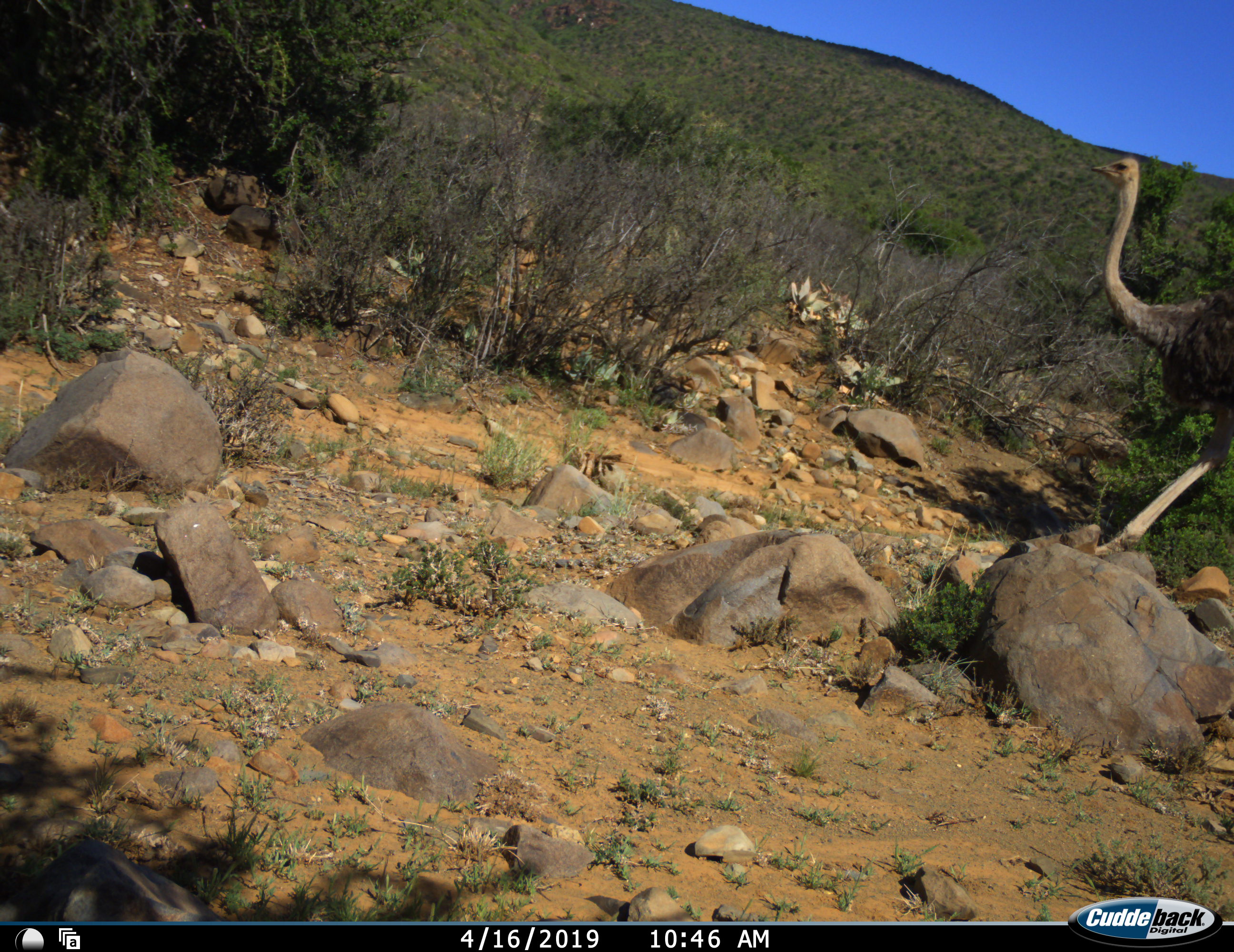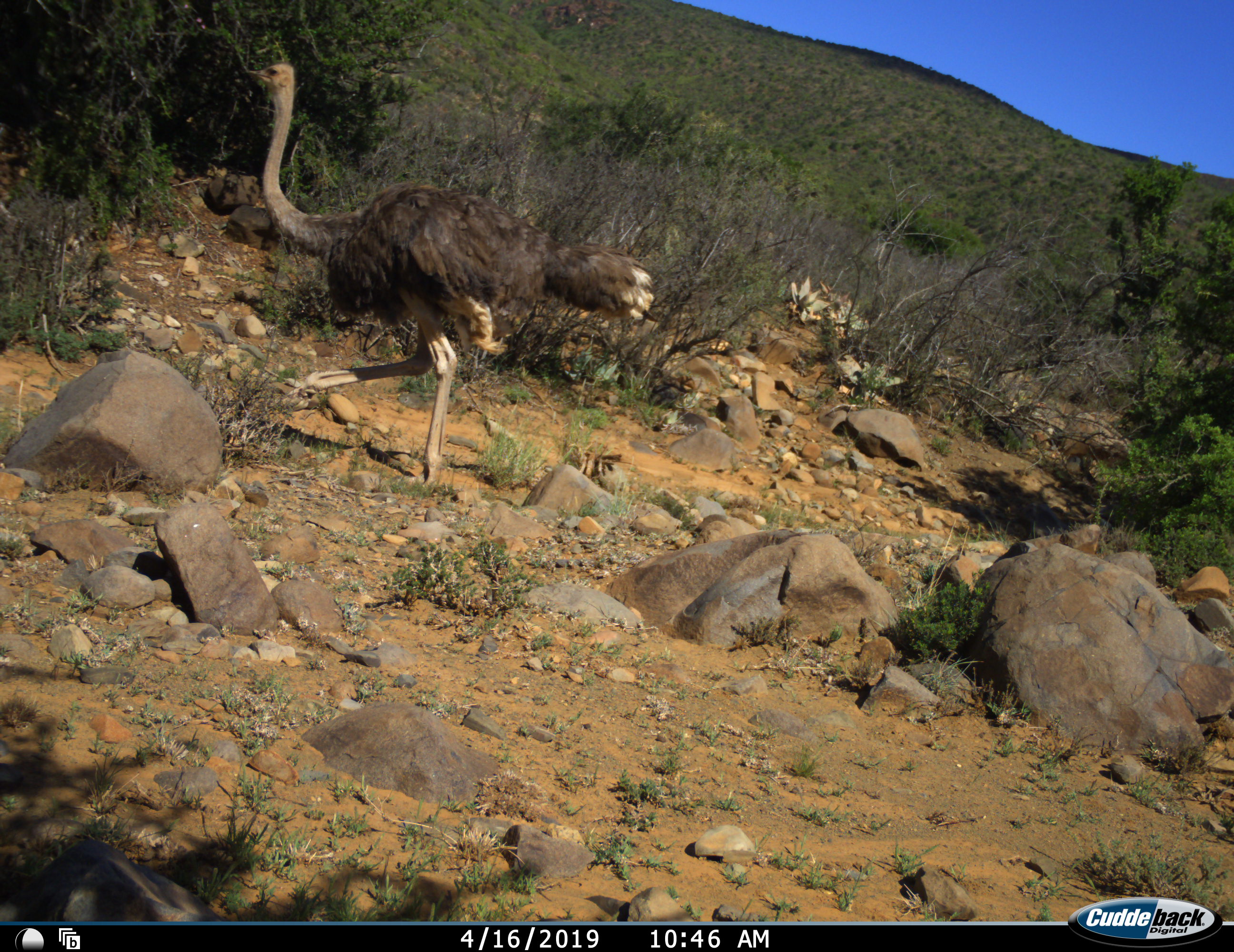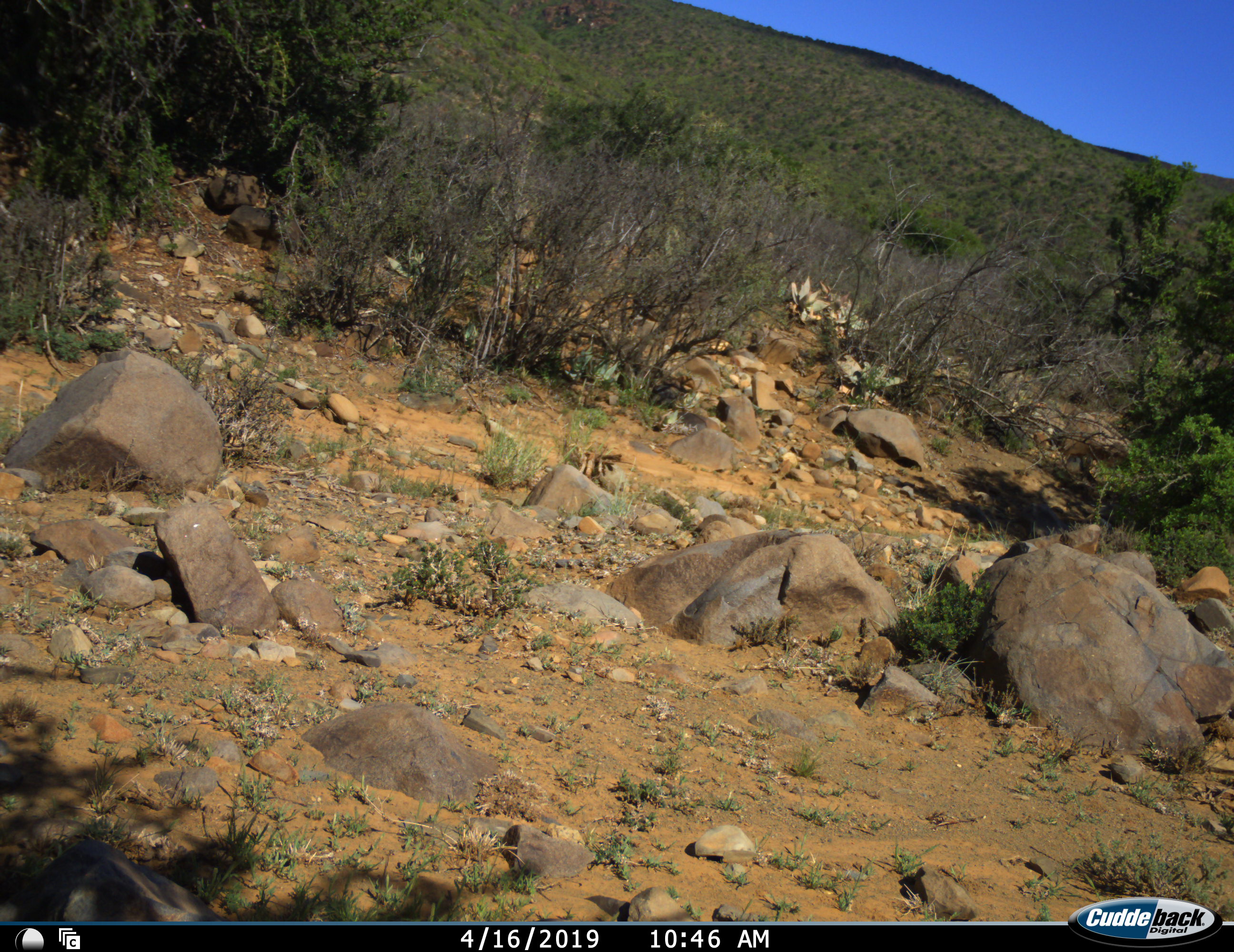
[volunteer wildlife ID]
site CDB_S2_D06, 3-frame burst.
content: unidentified animal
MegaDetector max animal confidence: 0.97